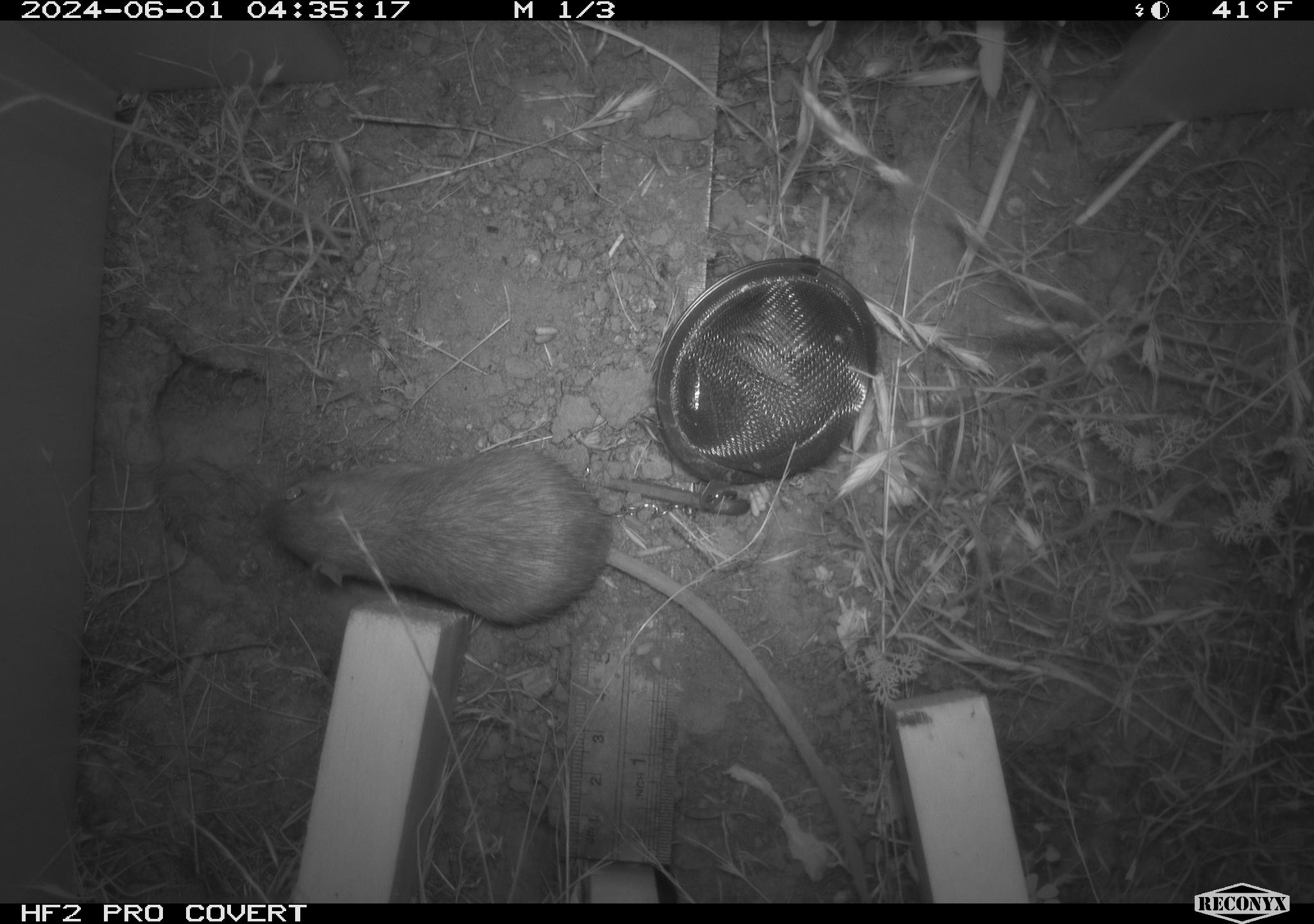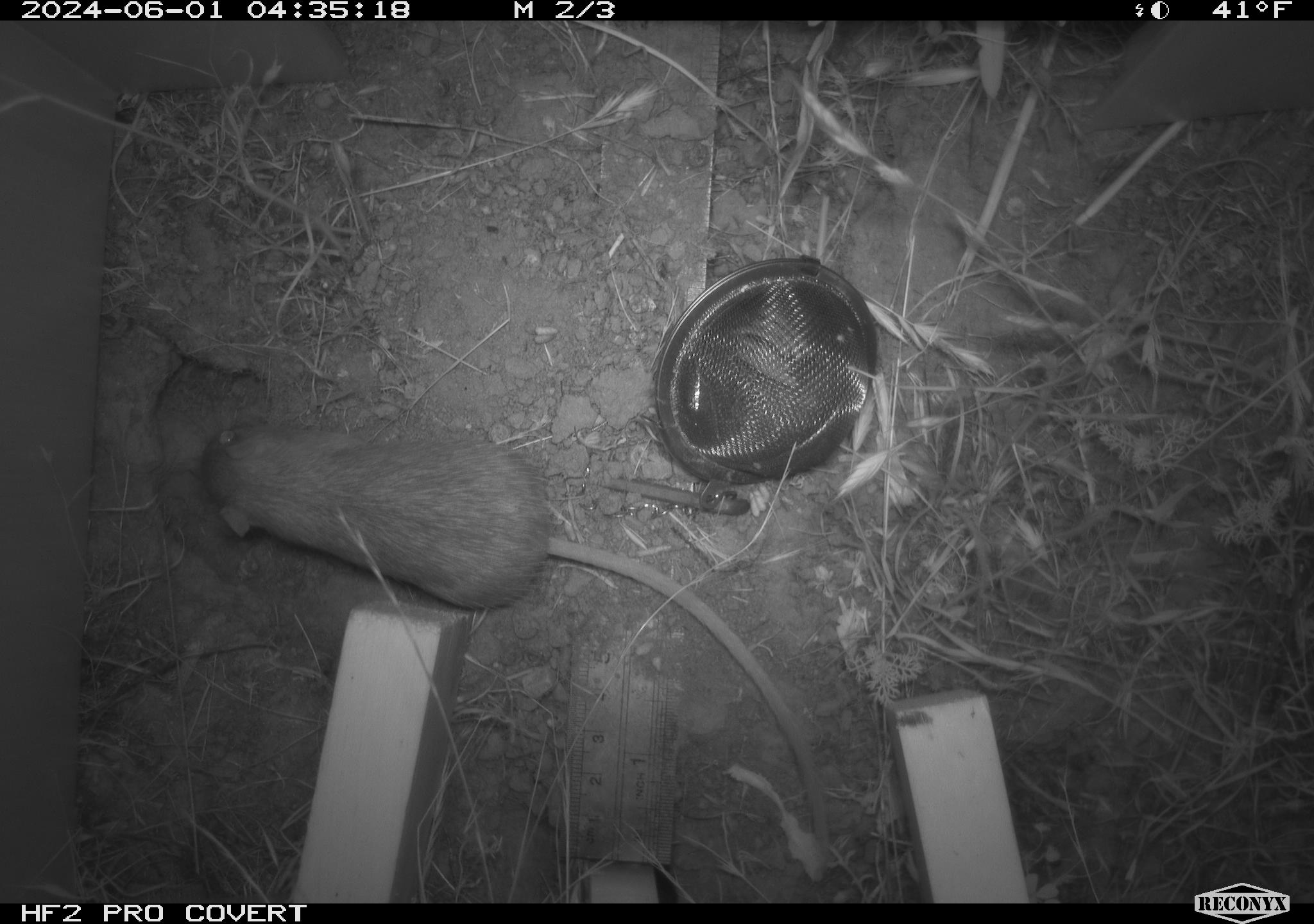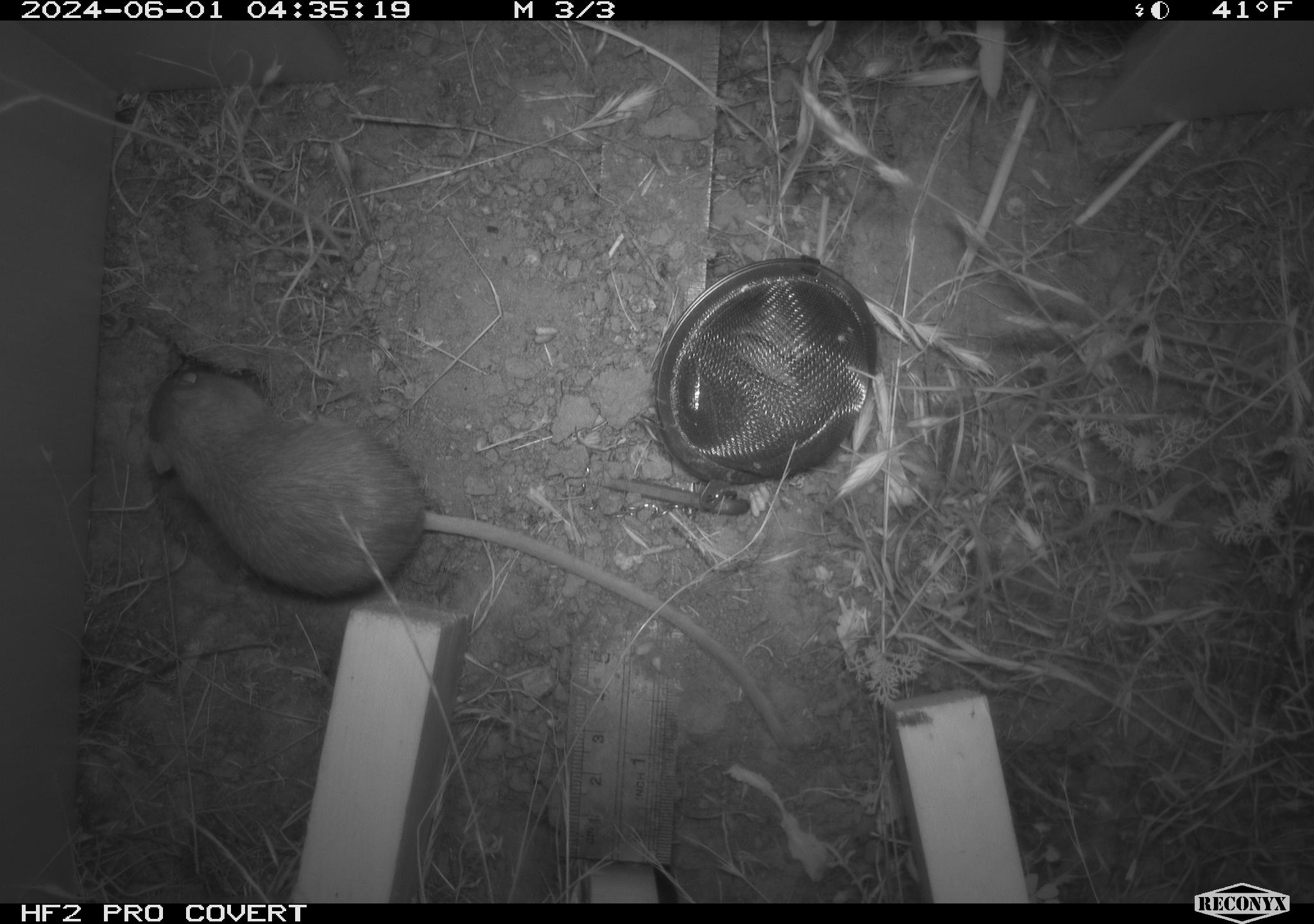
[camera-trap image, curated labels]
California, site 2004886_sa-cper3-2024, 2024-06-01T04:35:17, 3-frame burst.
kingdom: Animalia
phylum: Chordata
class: Mammalia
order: Rodentia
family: Heteromyidae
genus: Dipodomys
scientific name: Dipodomys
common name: kangaroo rats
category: dipodomys species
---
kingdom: Animalia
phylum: Chordata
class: Mammalia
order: Rodentia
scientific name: Rodentia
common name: rodent